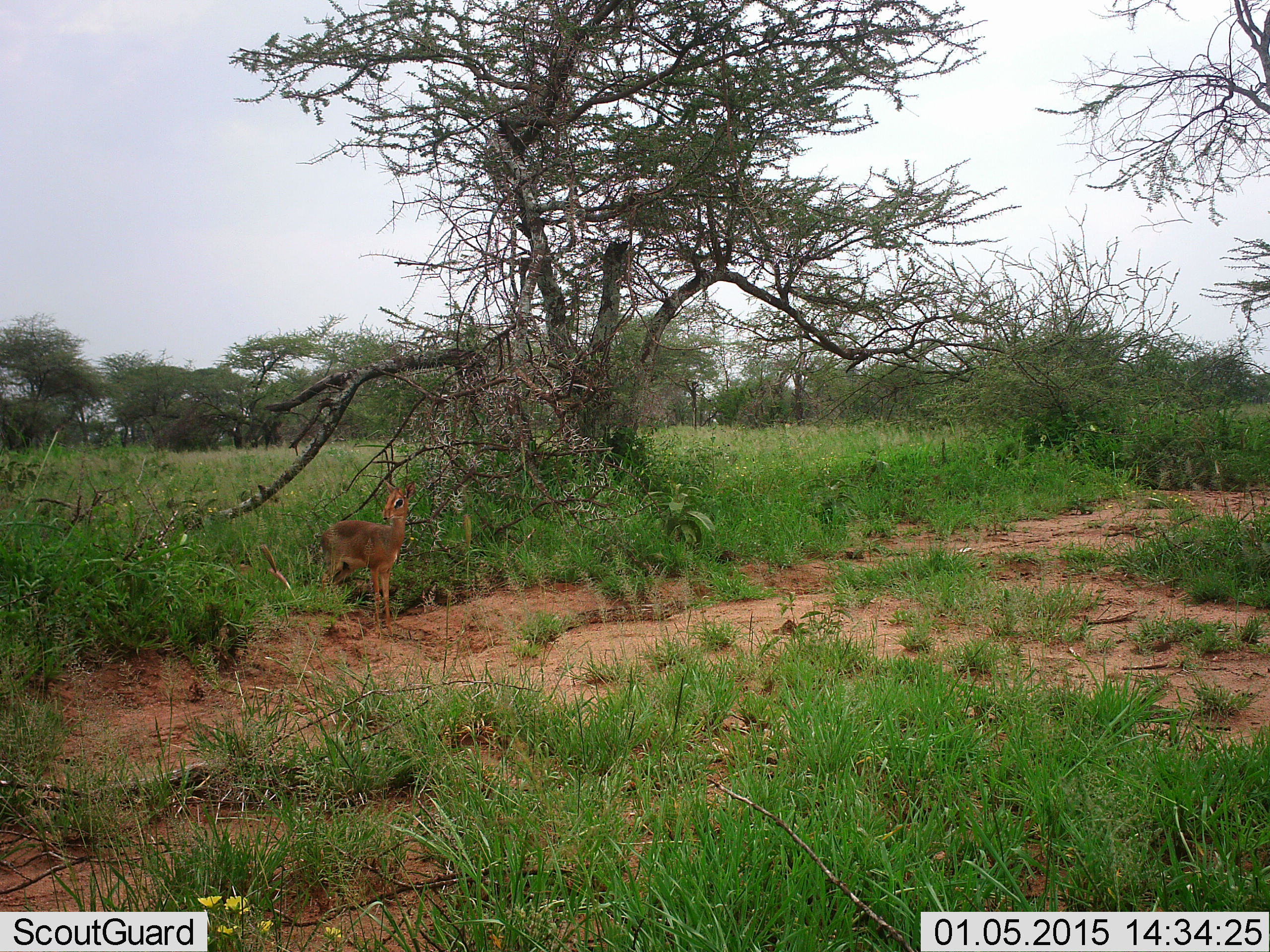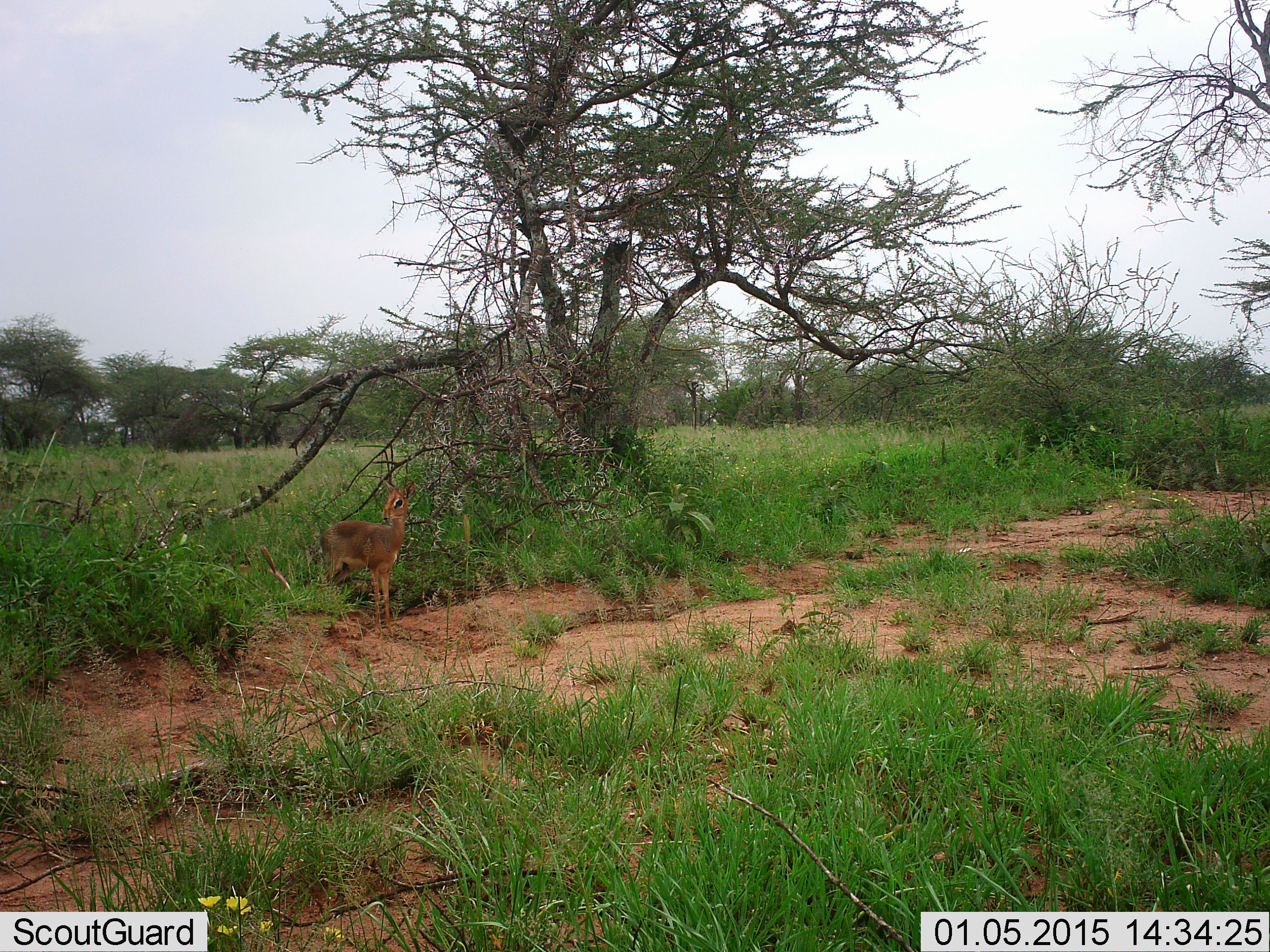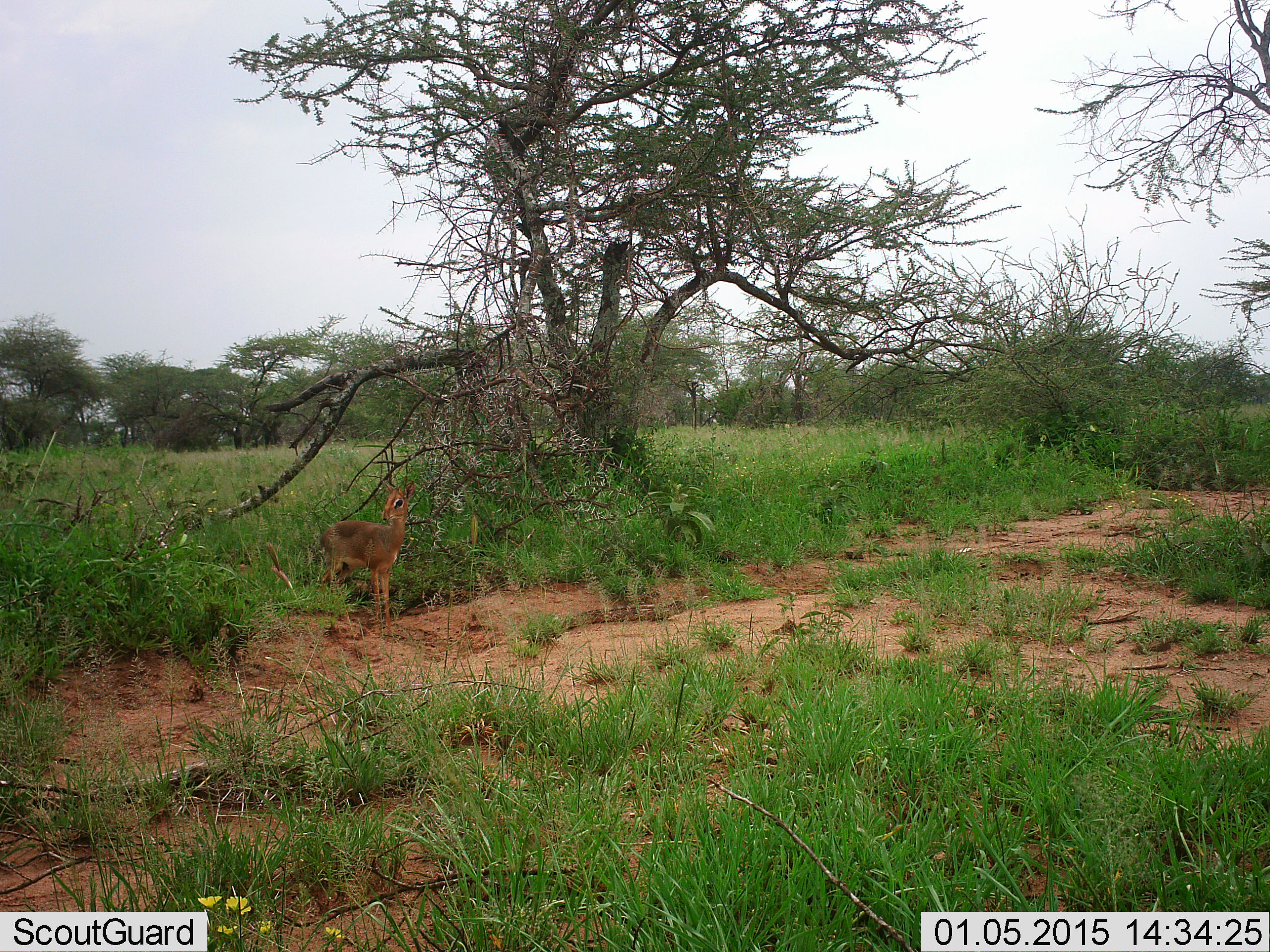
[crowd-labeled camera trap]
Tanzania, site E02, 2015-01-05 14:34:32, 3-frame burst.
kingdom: Animalia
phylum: Chordata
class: Mammalia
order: Artiodactyla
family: Bovidae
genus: Madoqua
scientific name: Madoqua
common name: dikdik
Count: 1.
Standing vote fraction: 100%.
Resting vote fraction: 0%.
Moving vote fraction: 0%.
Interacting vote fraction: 0%.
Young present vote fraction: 0%.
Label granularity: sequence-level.